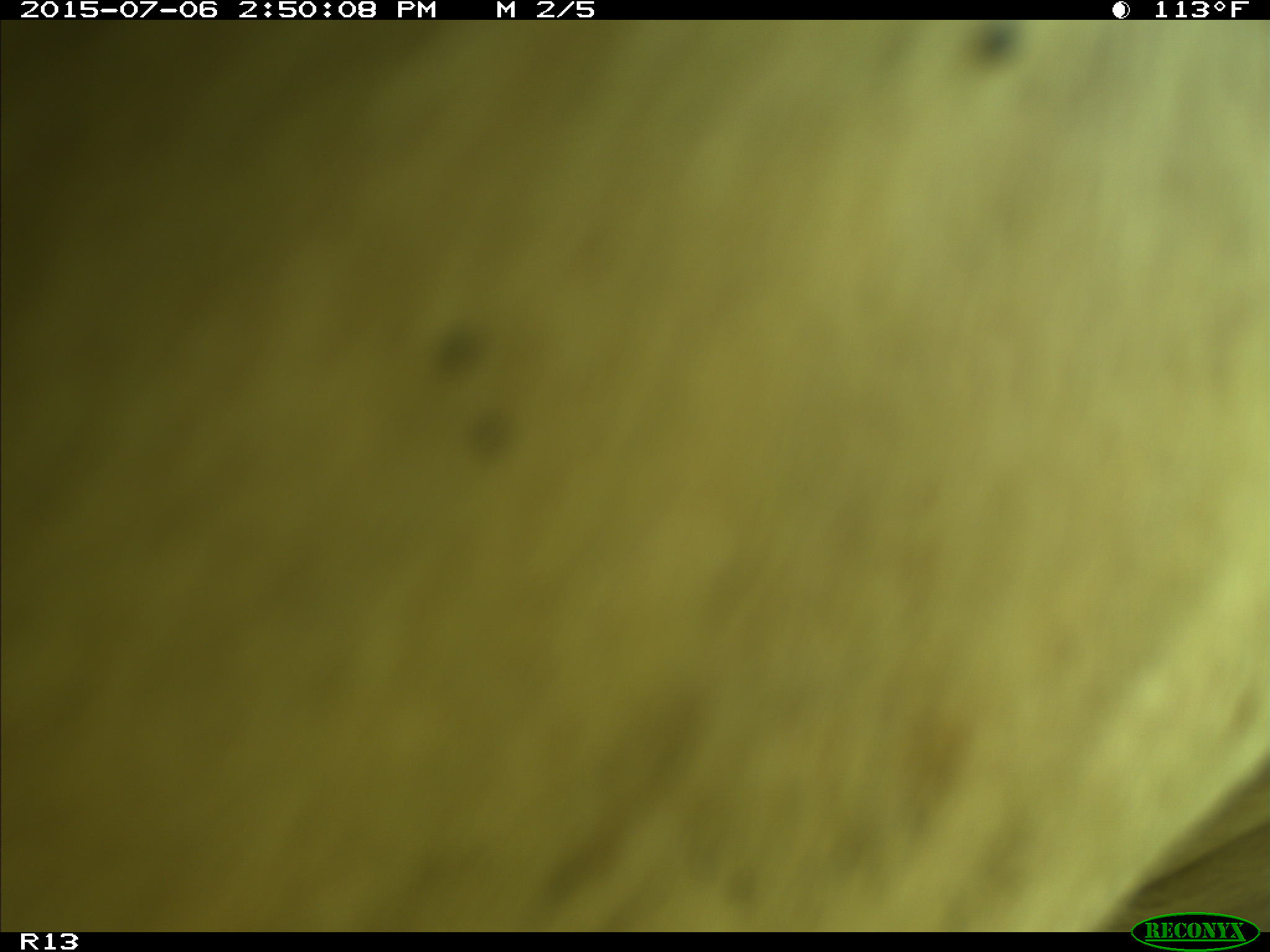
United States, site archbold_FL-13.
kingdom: Animalia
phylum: Chordata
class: Mammalia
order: Artiodactyla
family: Bovidae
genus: Bos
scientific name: Bos taurus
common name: domestic cow